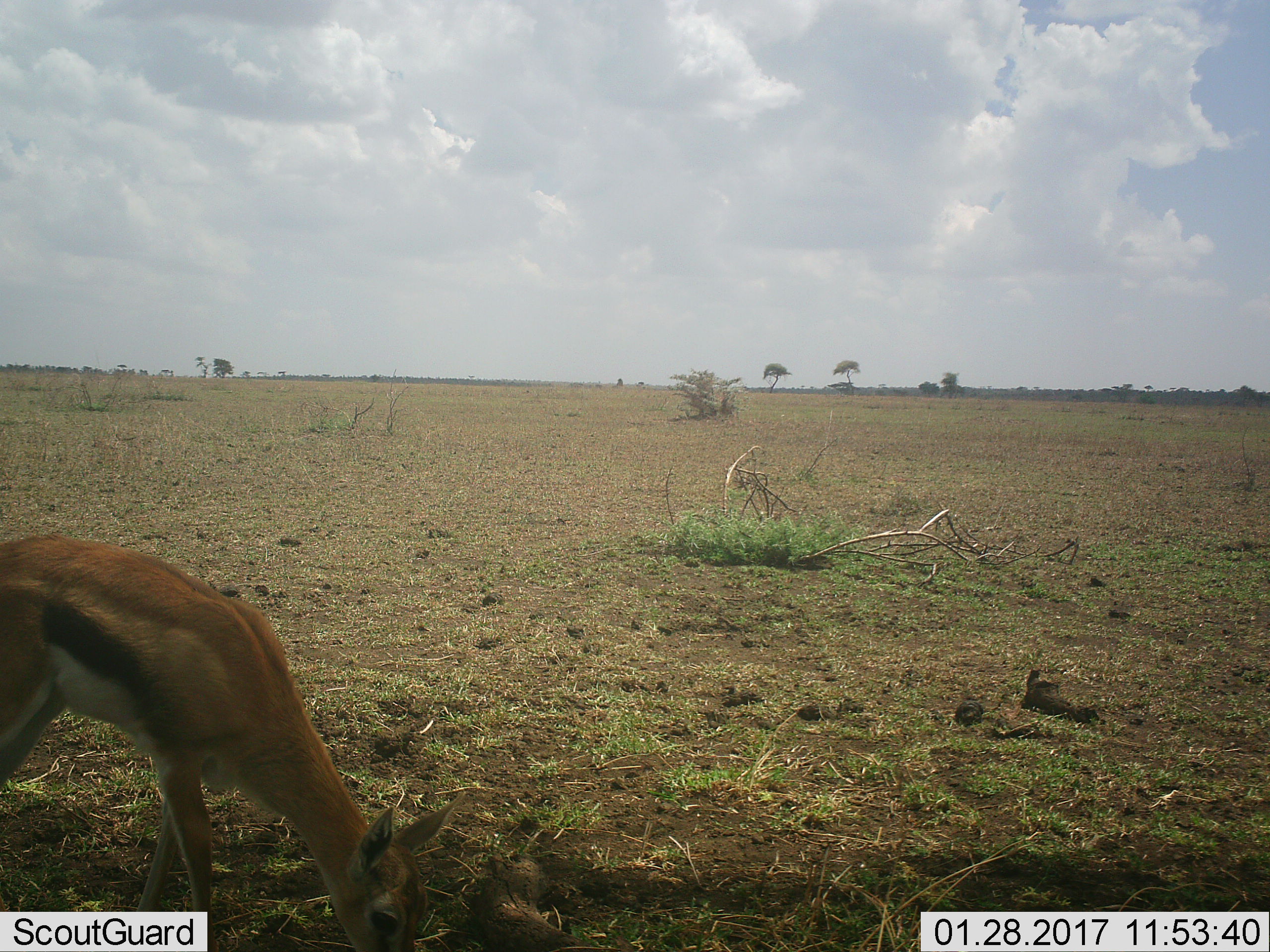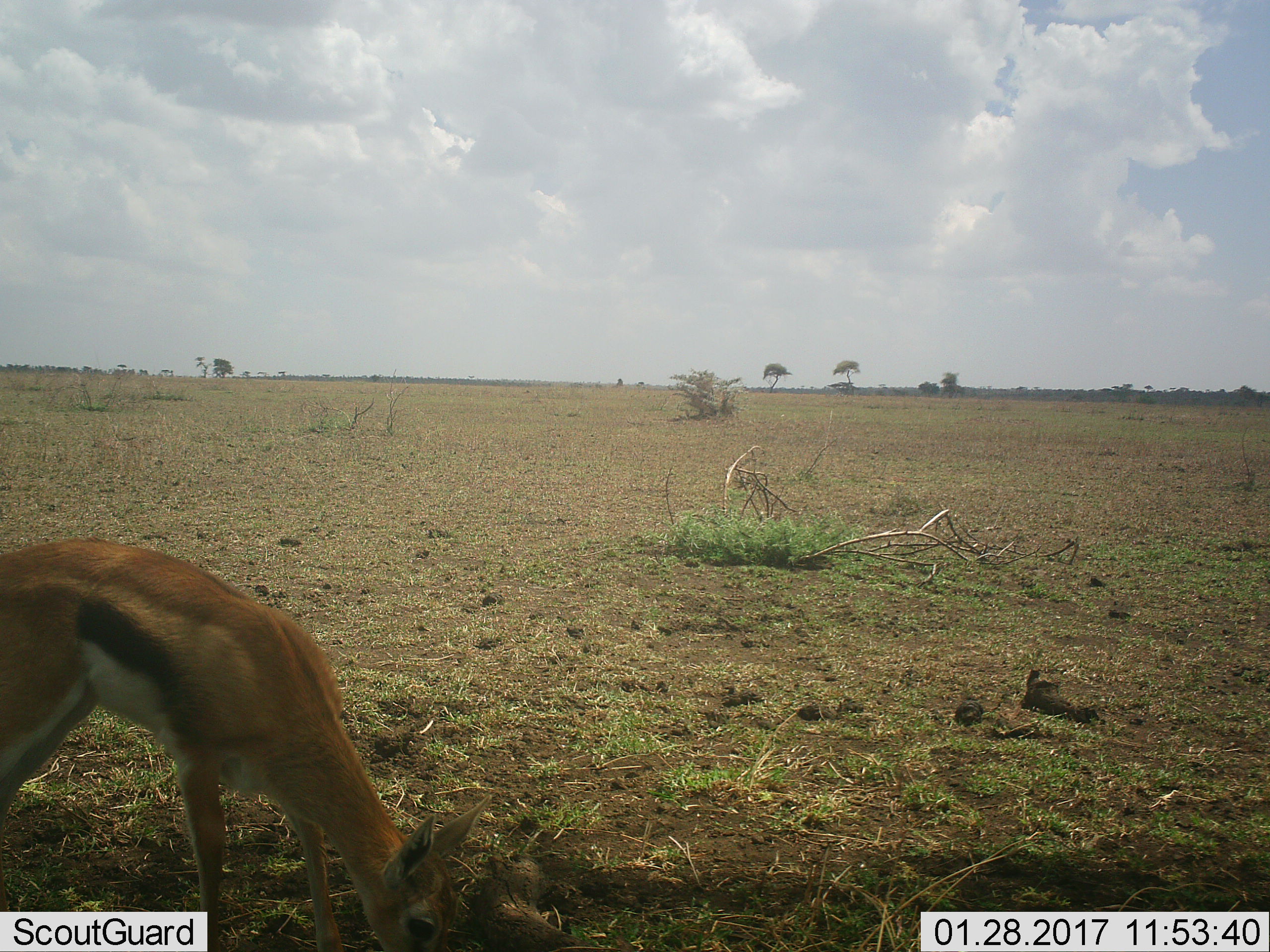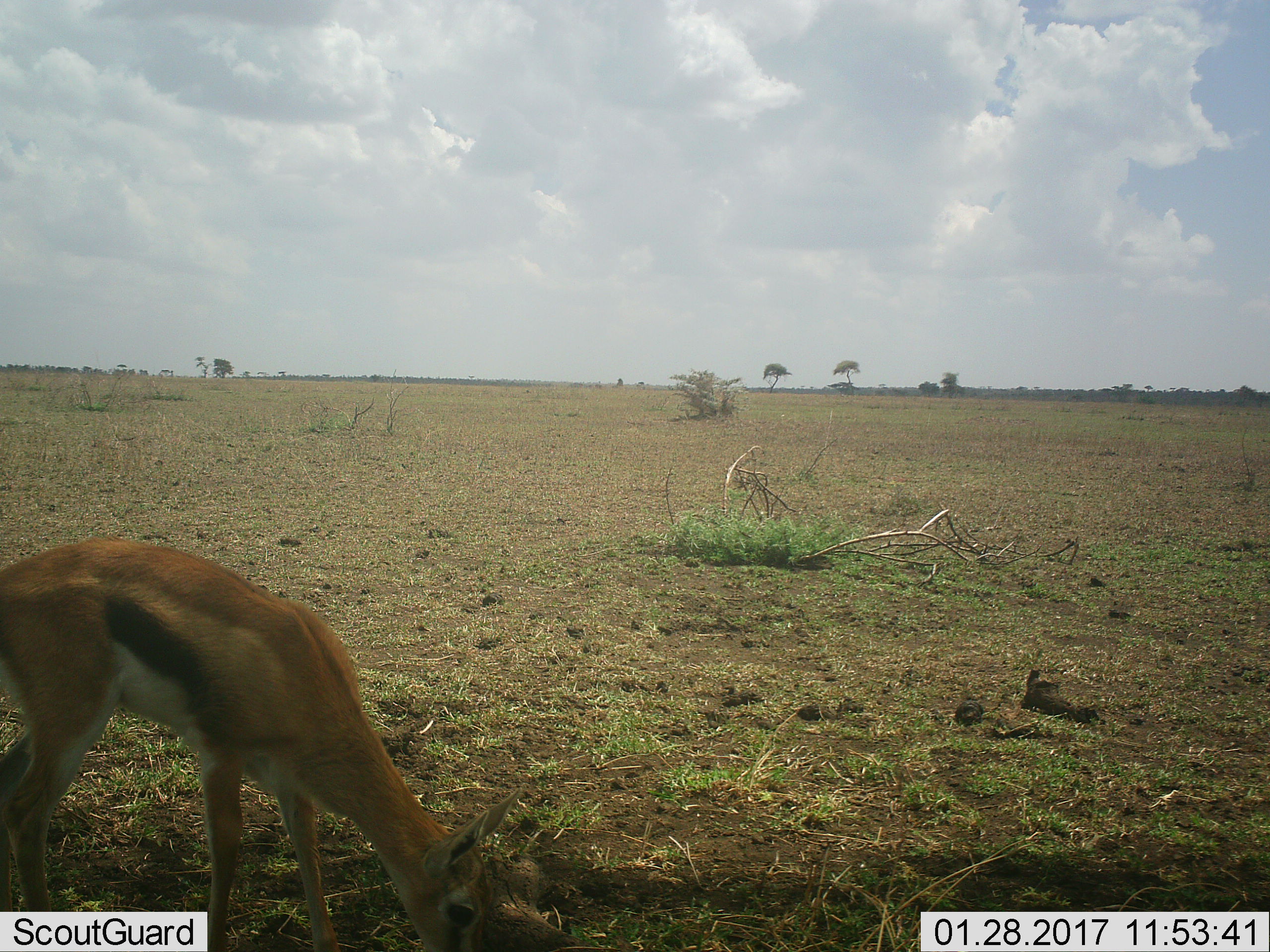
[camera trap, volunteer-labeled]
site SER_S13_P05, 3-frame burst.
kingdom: Animalia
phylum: Chordata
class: Mammalia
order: Artiodactyla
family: Bovidae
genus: Eudorcas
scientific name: Eudorcas thomsonii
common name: thomson's gazelle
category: gazellethomsons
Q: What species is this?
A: Gazellethomsons (thomson's gazelle) (Eudorcas thomsonii).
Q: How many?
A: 1.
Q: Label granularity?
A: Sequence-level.